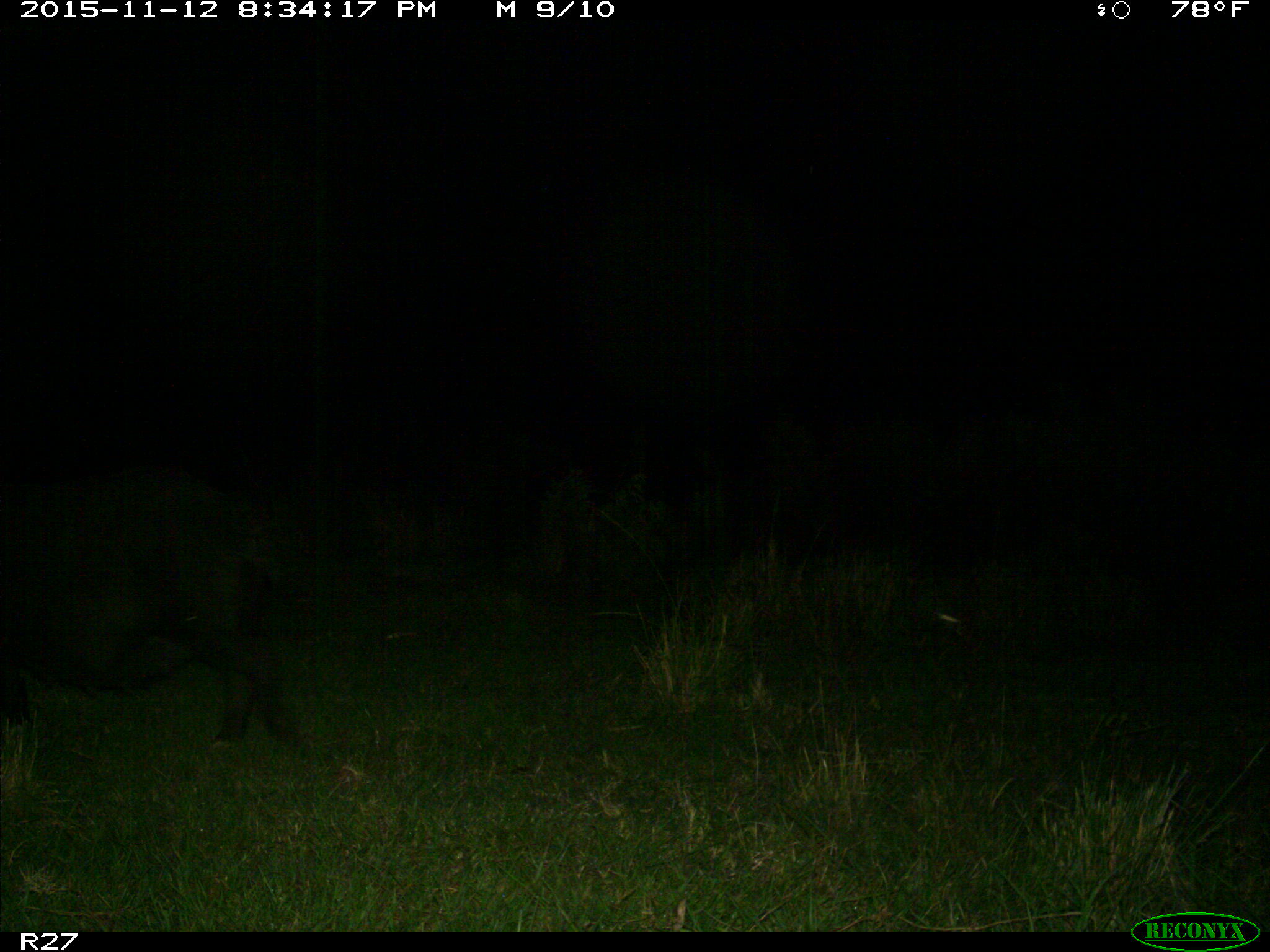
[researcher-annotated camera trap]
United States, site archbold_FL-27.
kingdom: Animalia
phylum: Chordata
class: Mammalia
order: Artiodactyla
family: Suidae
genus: Sus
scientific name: Sus scrofa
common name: wild boar